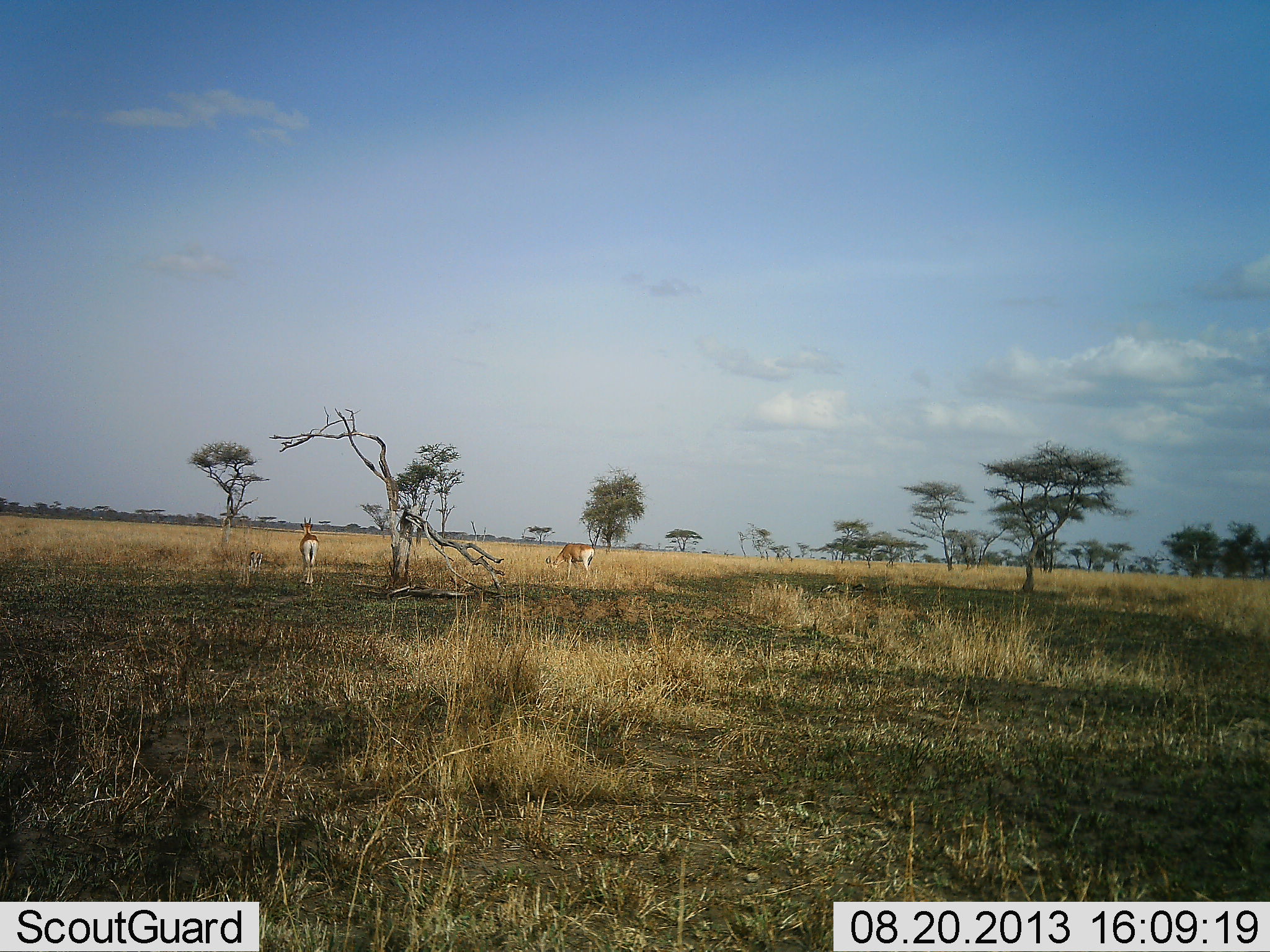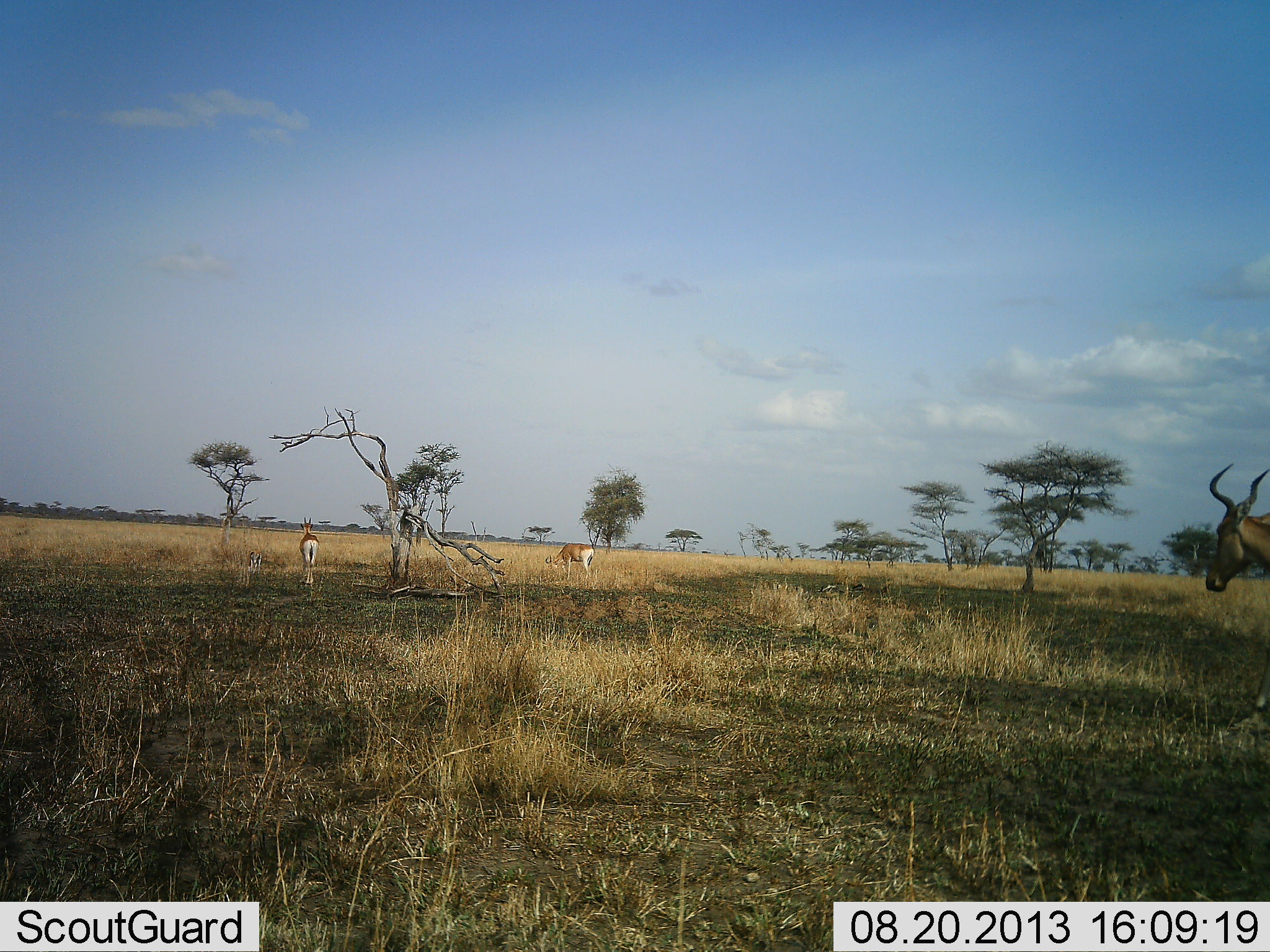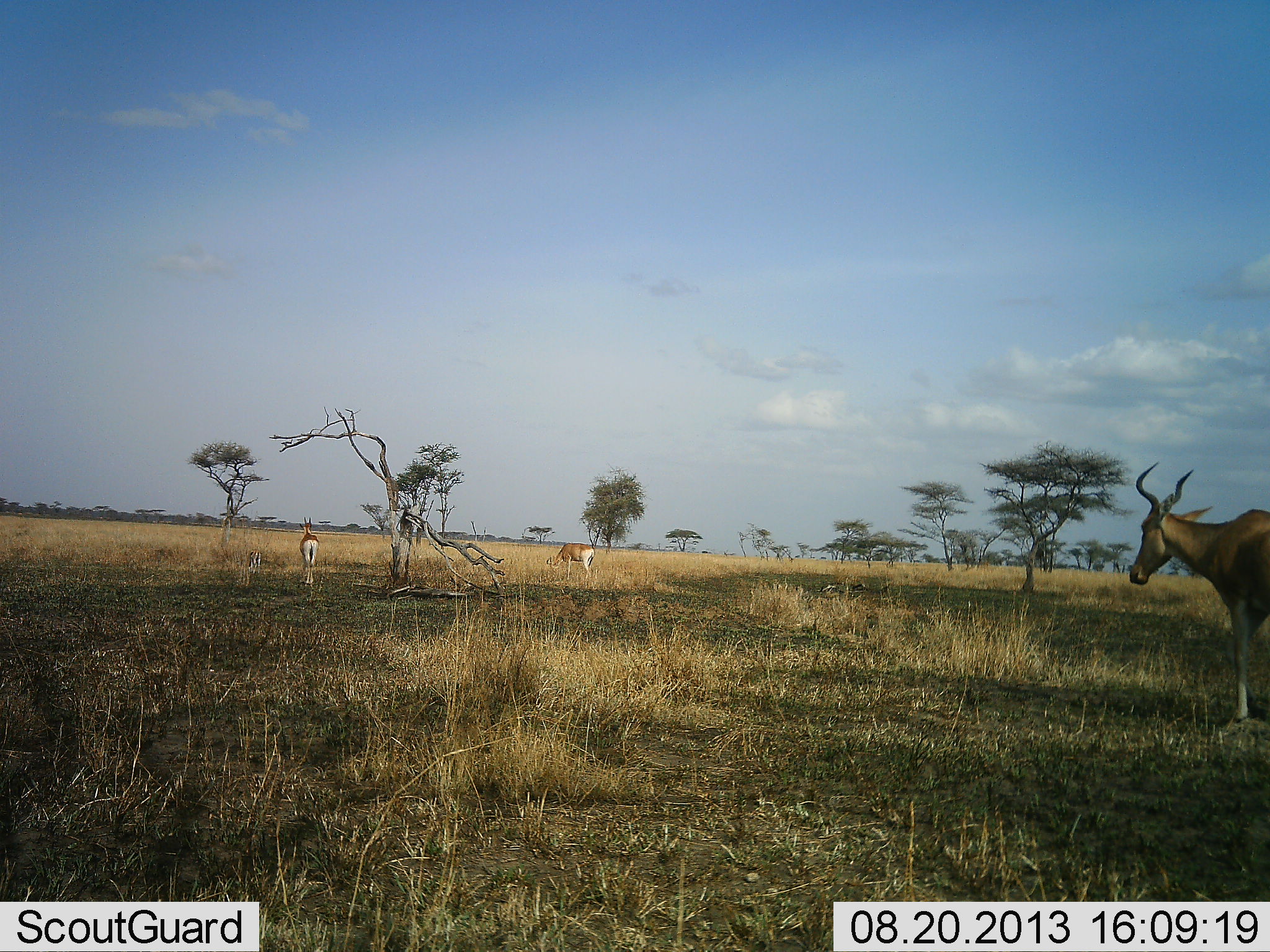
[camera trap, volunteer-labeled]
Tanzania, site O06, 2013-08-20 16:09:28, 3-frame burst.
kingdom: Animalia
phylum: Chordata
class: Mammalia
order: Artiodactyla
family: Bovidae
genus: Alcelaphus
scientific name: Alcelaphus buselaphus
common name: hartebeest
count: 3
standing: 41%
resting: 0%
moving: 84%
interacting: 0%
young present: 3%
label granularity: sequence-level